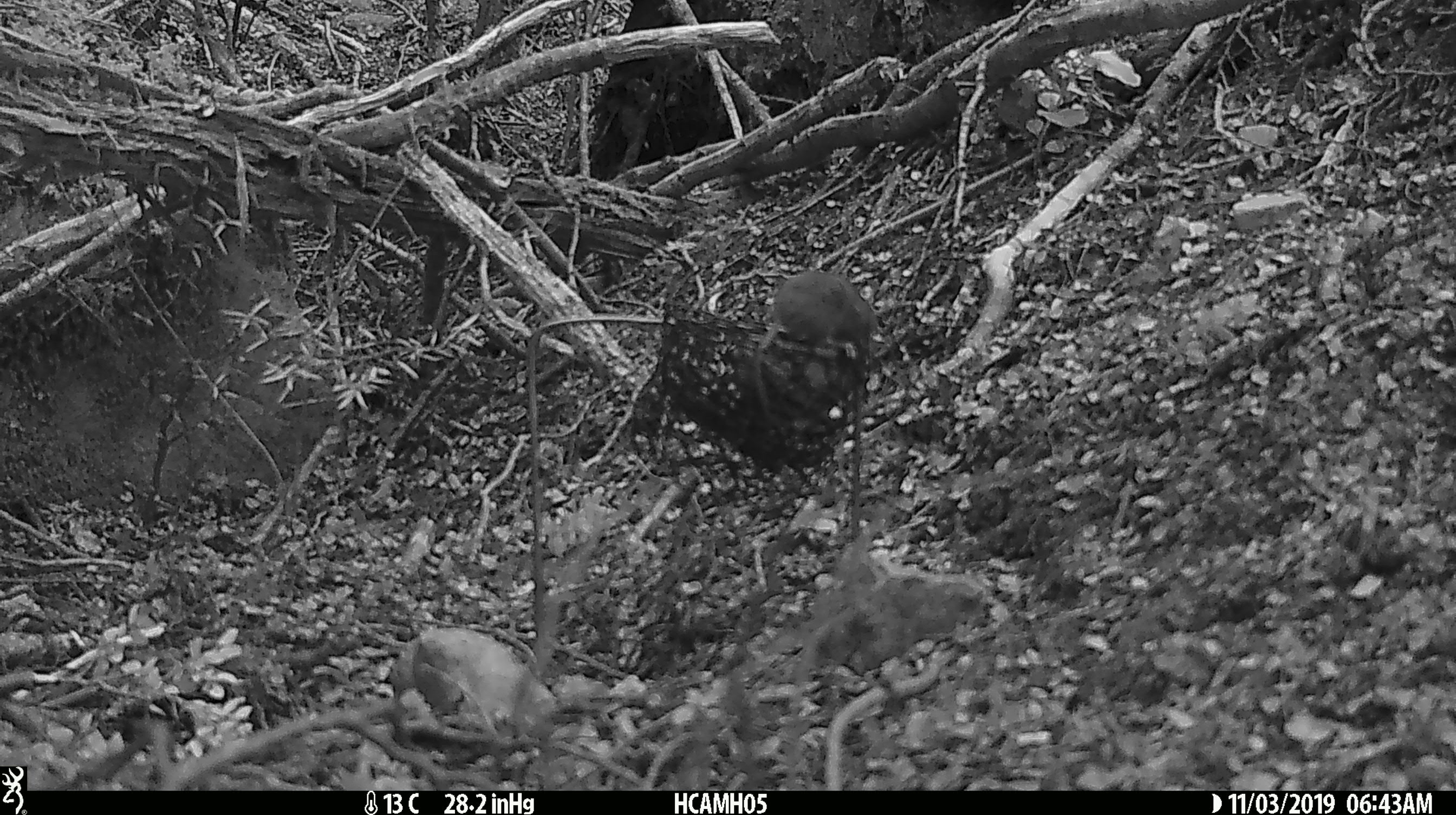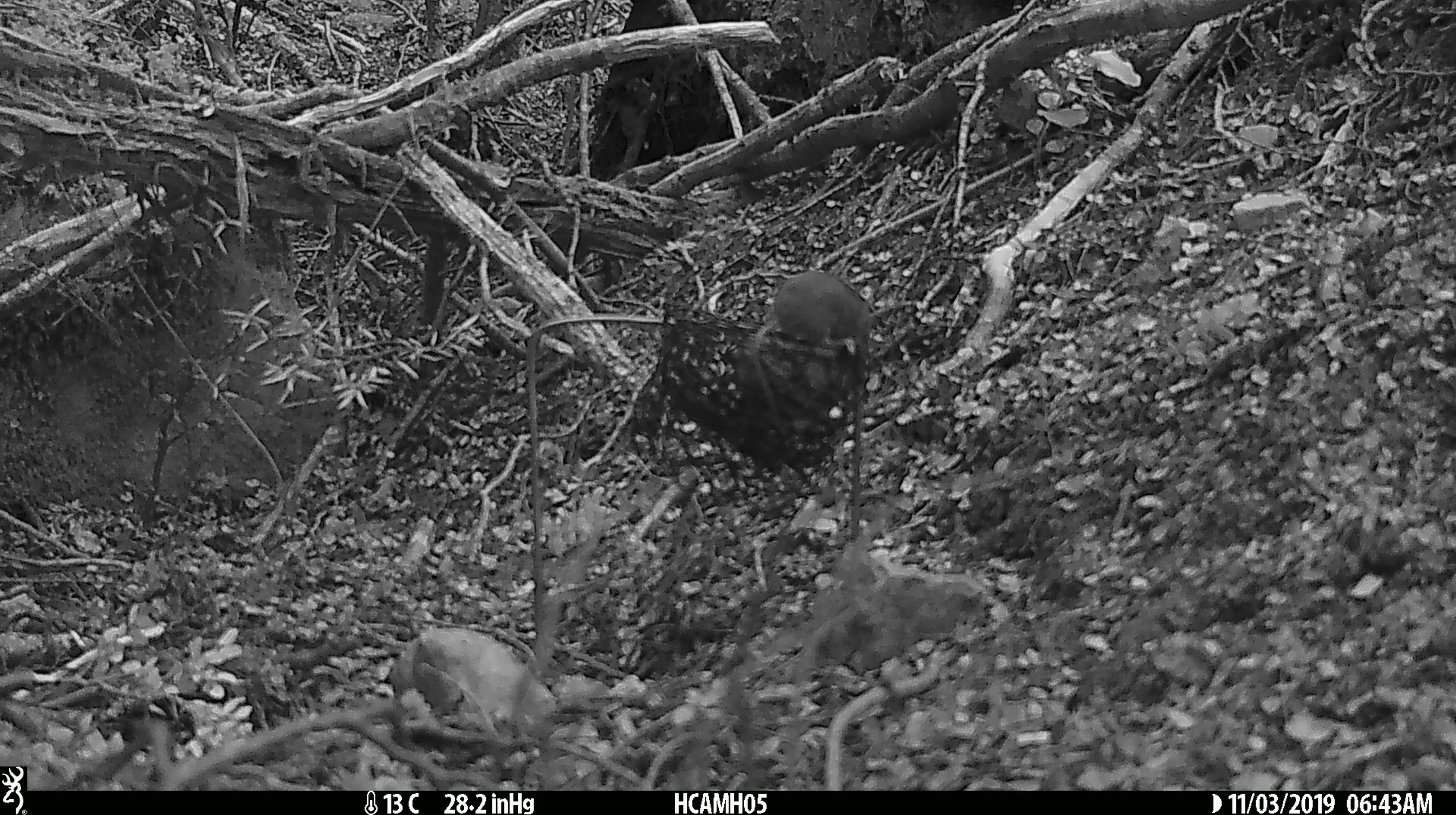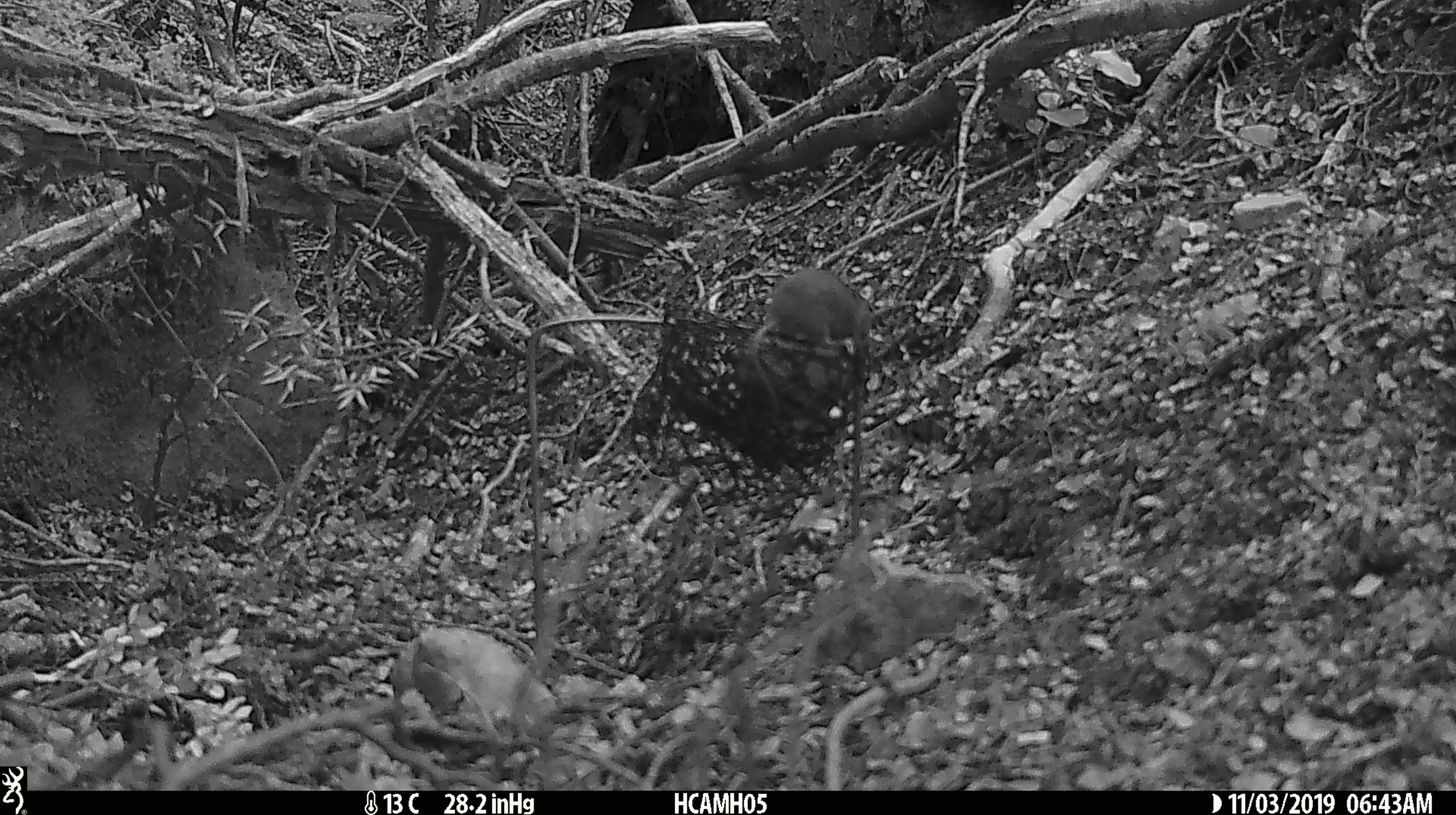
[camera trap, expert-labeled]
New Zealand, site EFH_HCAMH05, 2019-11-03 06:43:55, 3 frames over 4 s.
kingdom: Animalia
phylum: Chordata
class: Mammalia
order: Rodentia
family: Muridae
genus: Mus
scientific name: Mus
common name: mouse